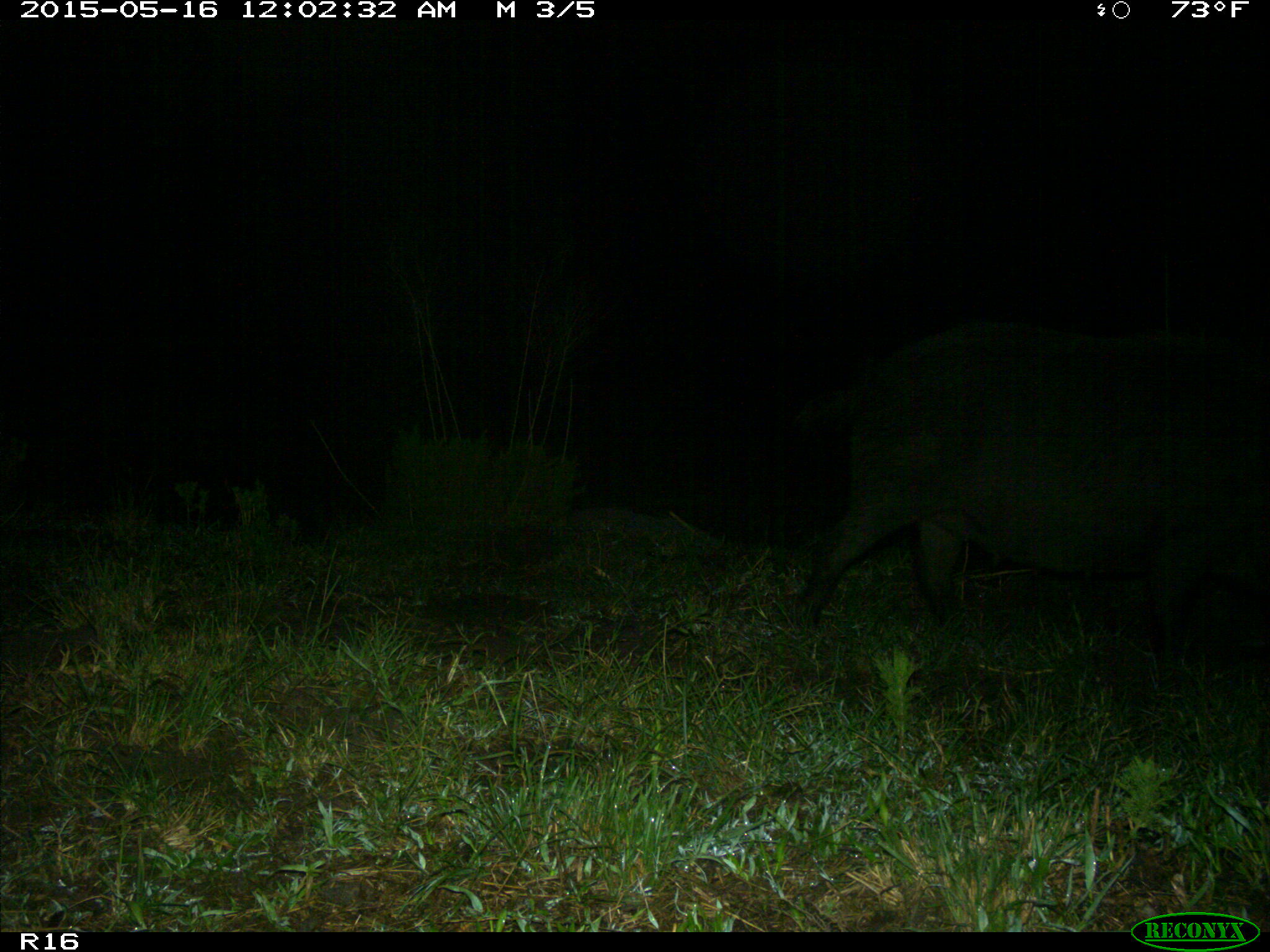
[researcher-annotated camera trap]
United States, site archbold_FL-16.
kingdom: Animalia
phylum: Chordata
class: Mammalia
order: Artiodactyla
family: Suidae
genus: Sus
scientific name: Sus scrofa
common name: wild boar